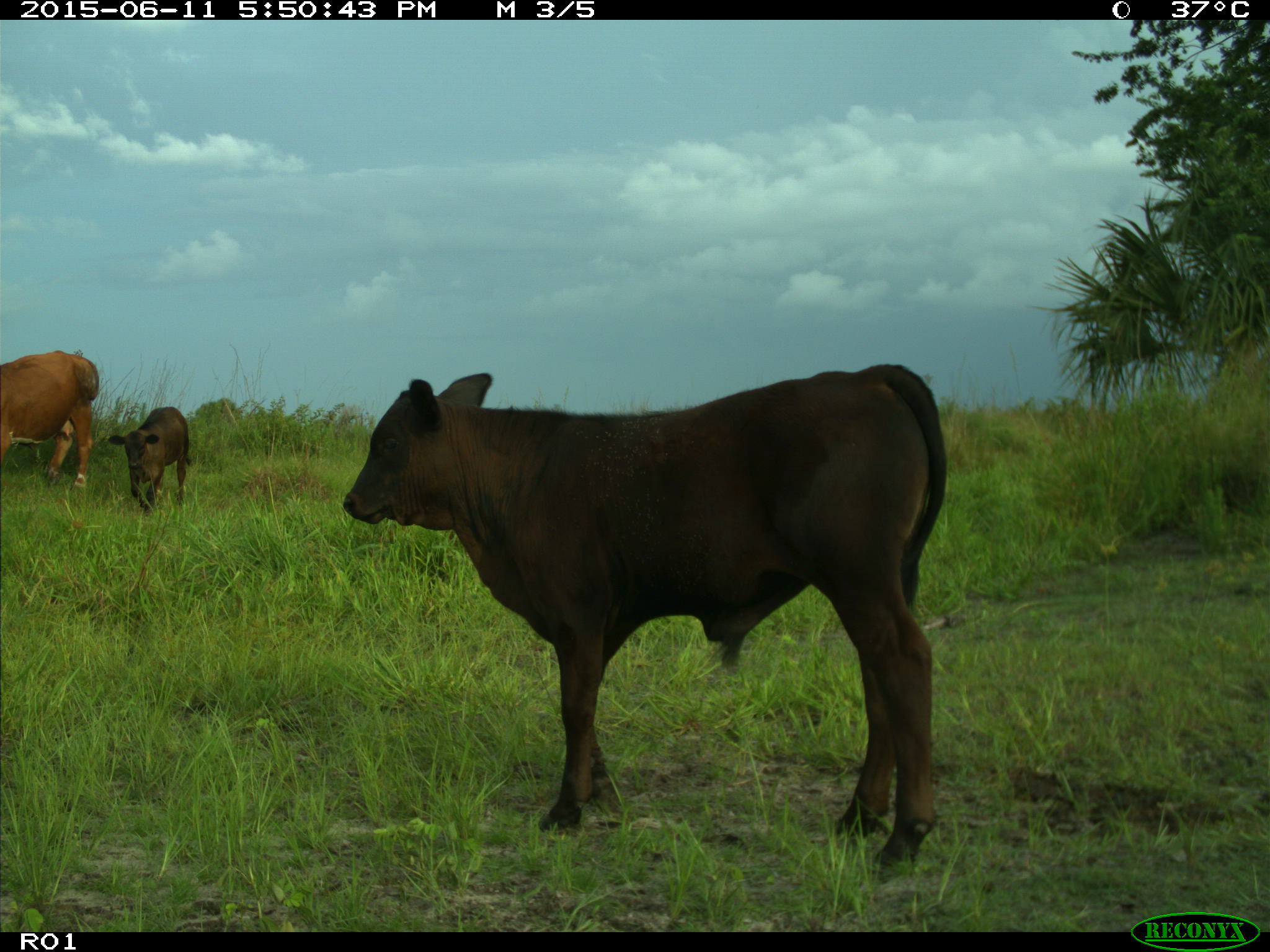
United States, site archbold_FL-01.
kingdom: Animalia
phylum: Chordata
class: Mammalia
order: Artiodactyla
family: Bovidae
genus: Bos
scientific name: Bos taurus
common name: domestic cow